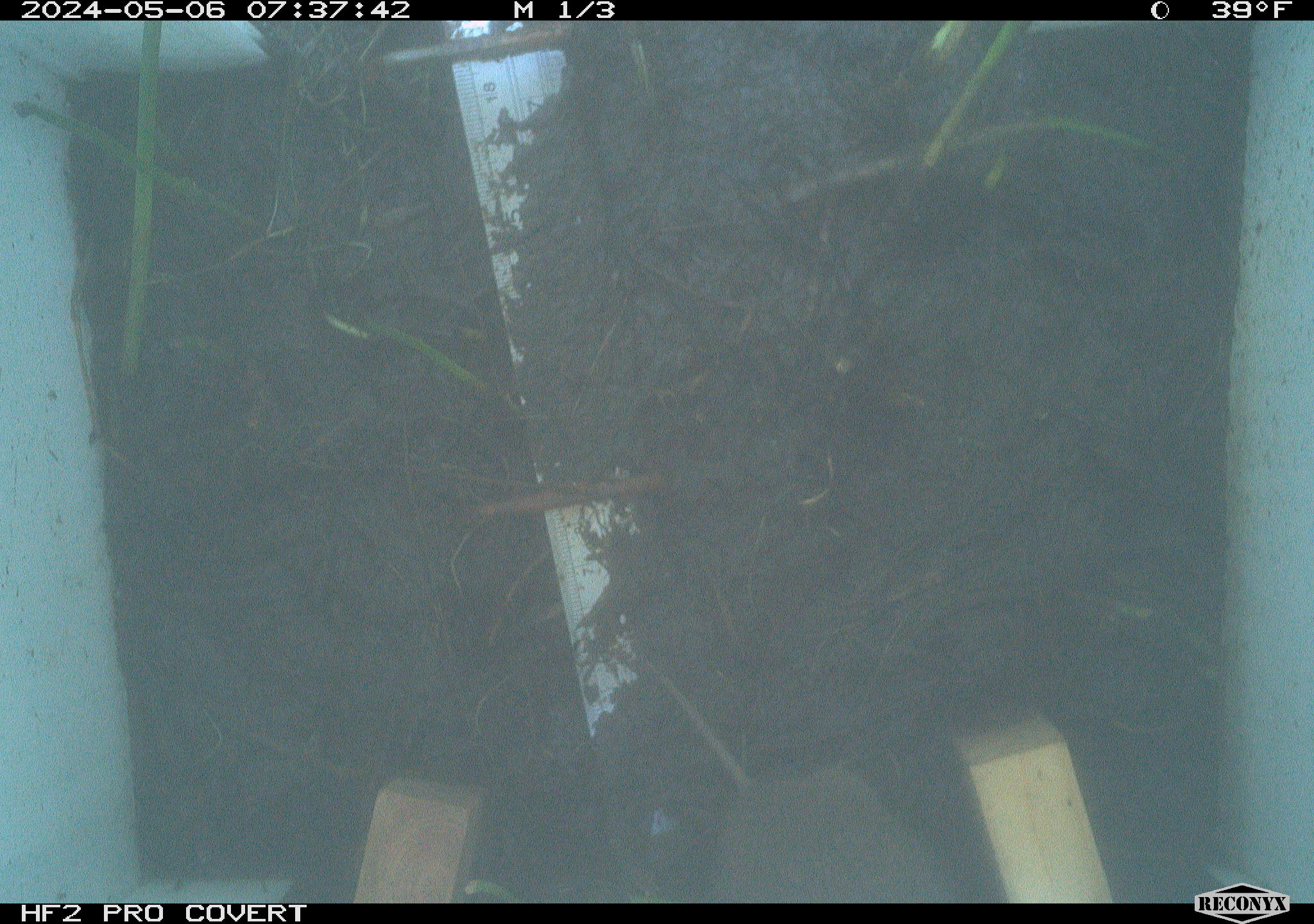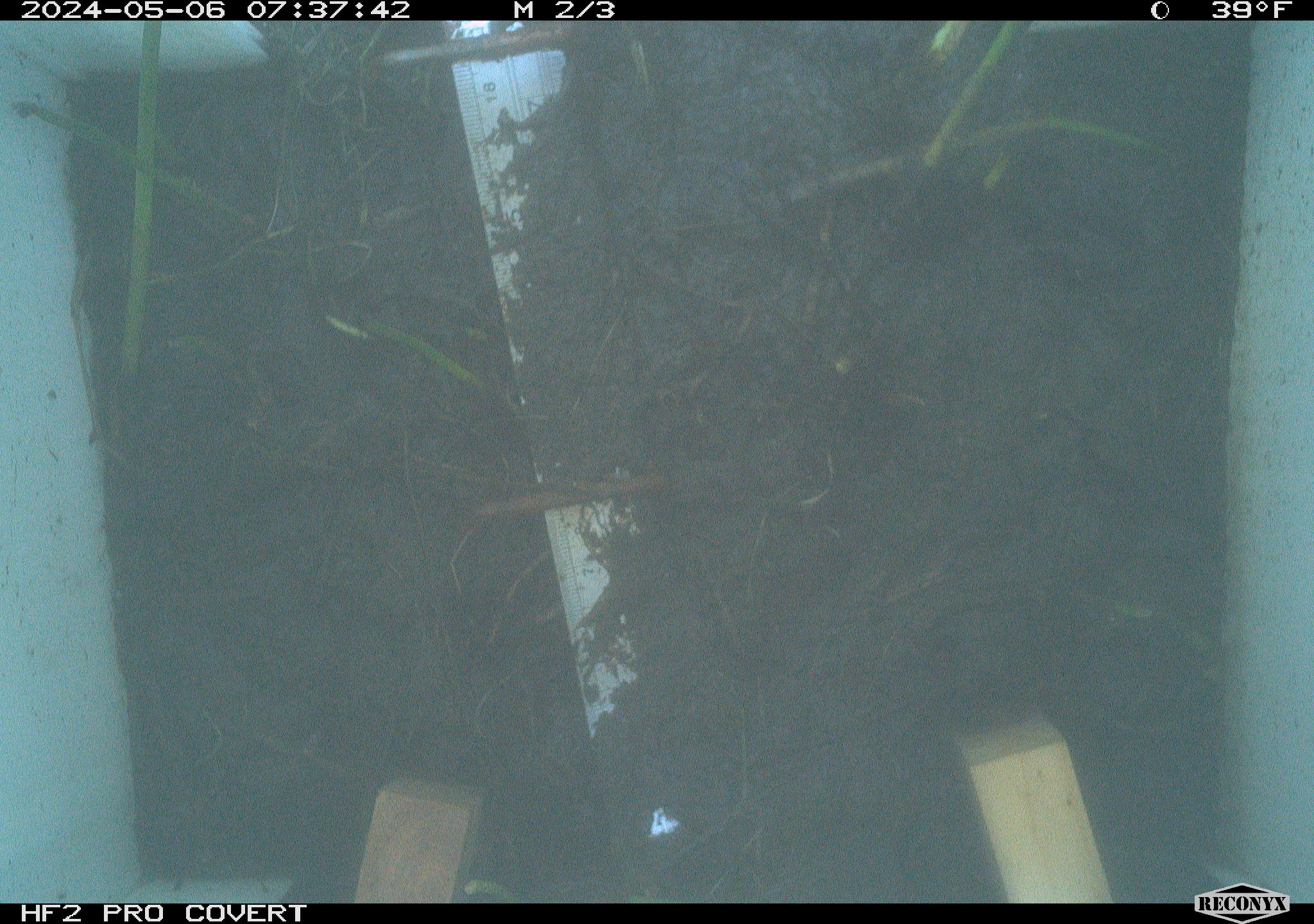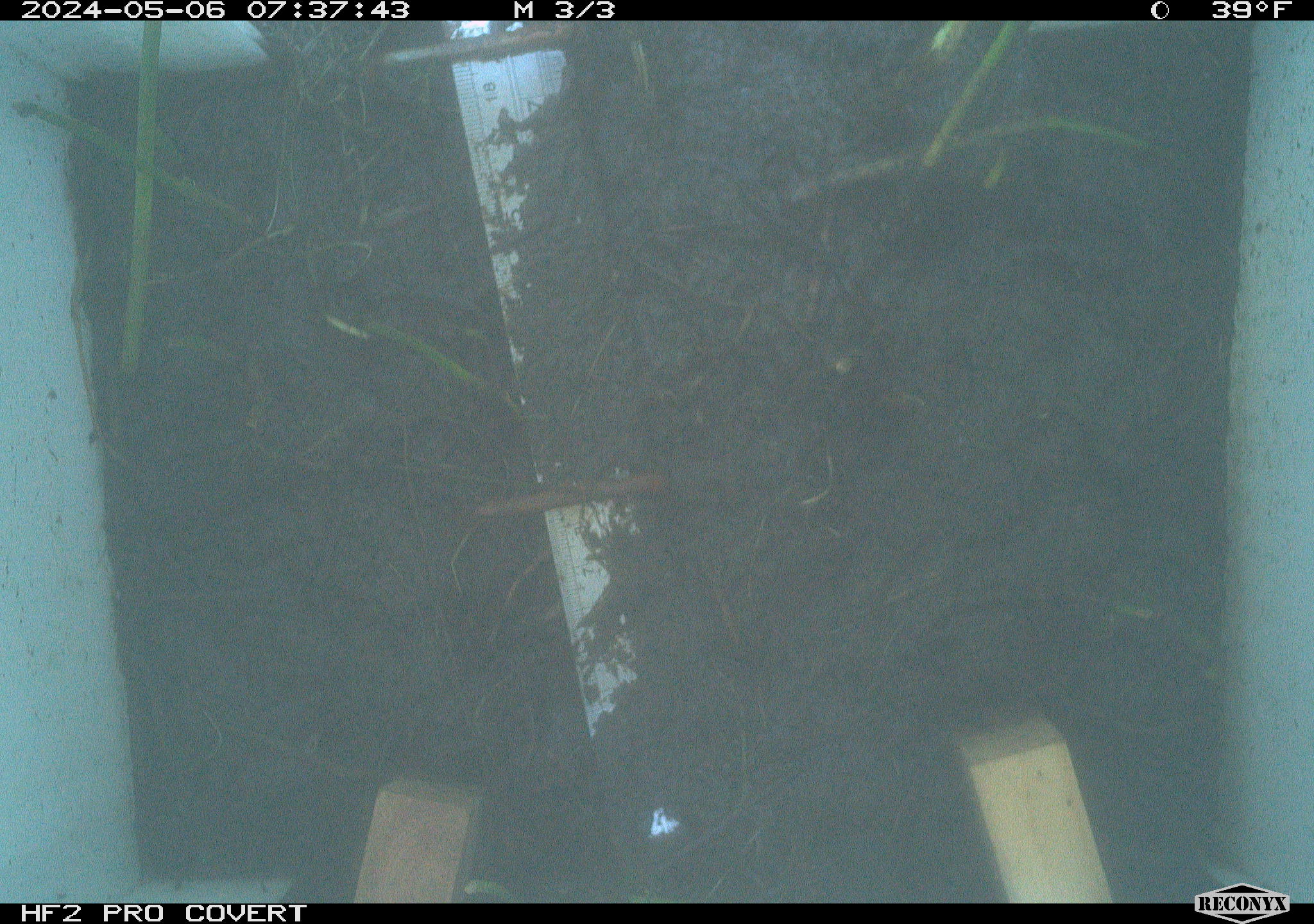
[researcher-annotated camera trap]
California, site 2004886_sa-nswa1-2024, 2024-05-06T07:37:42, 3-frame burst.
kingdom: Animalia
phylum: Chordata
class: Mammalia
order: Rodentia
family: Cricetidae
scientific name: Arvicolinae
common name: voles, lemmings, and muskrats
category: arvicolinae subfamily